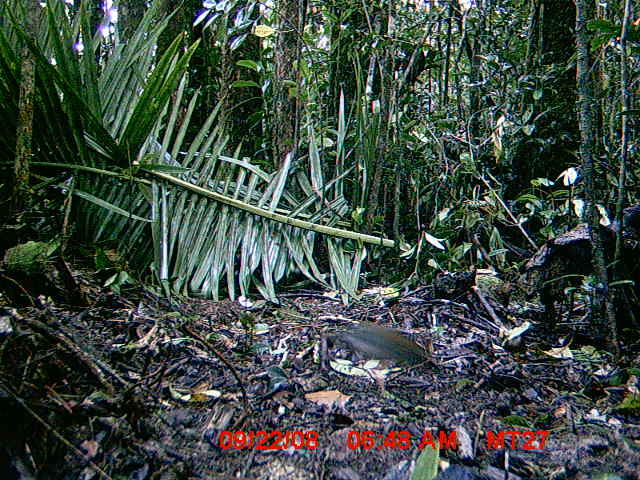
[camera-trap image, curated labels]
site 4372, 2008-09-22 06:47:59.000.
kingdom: Animalia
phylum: Chordata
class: Aves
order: Coraciiformes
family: Brachypteraciidae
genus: Brachypteracias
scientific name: Brachypteracias squamiger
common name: scaly ground-roller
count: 1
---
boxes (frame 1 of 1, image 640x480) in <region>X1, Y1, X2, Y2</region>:
brachypteracias squamiger: <region>327, 324, 429, 378</region>